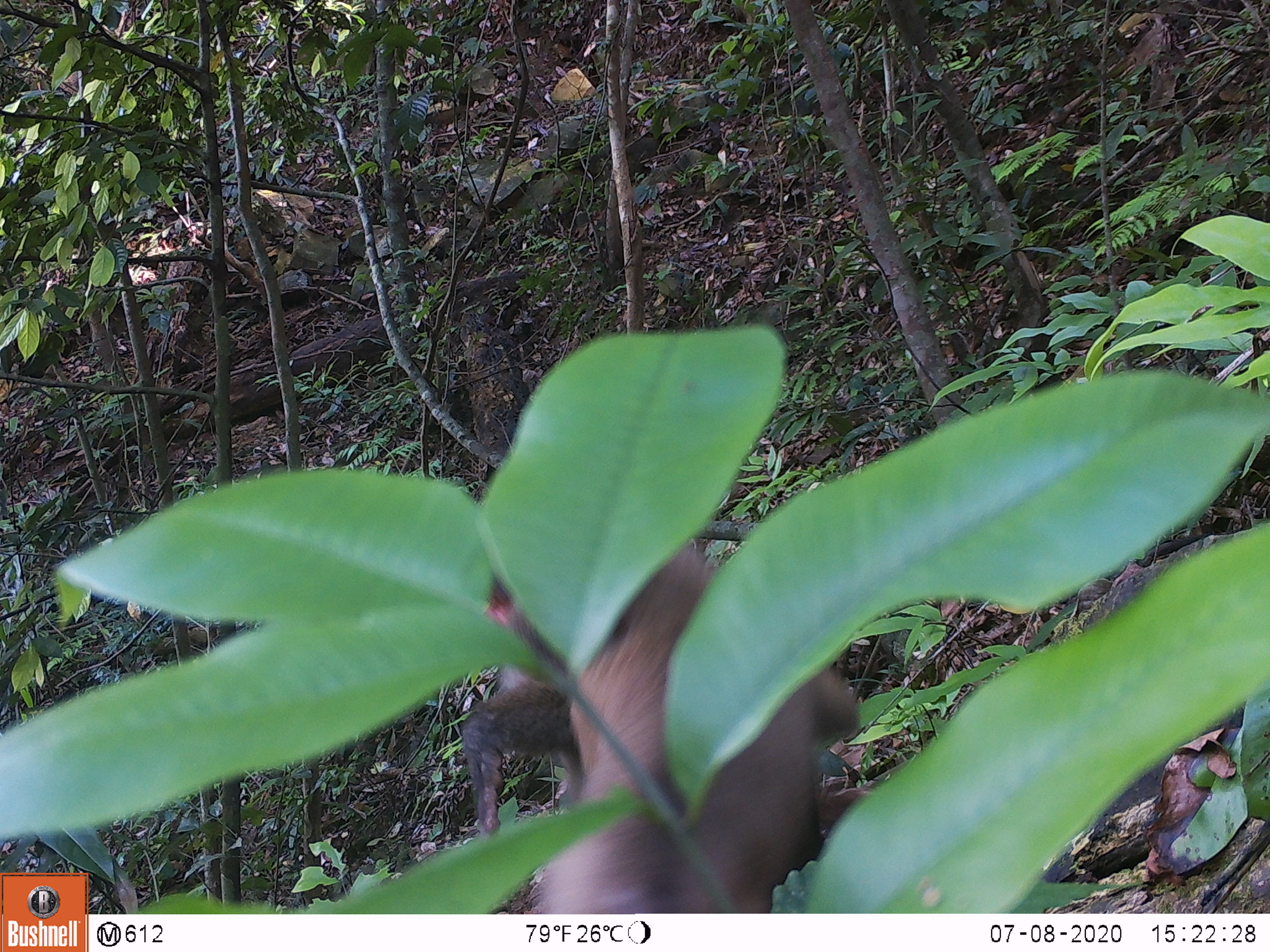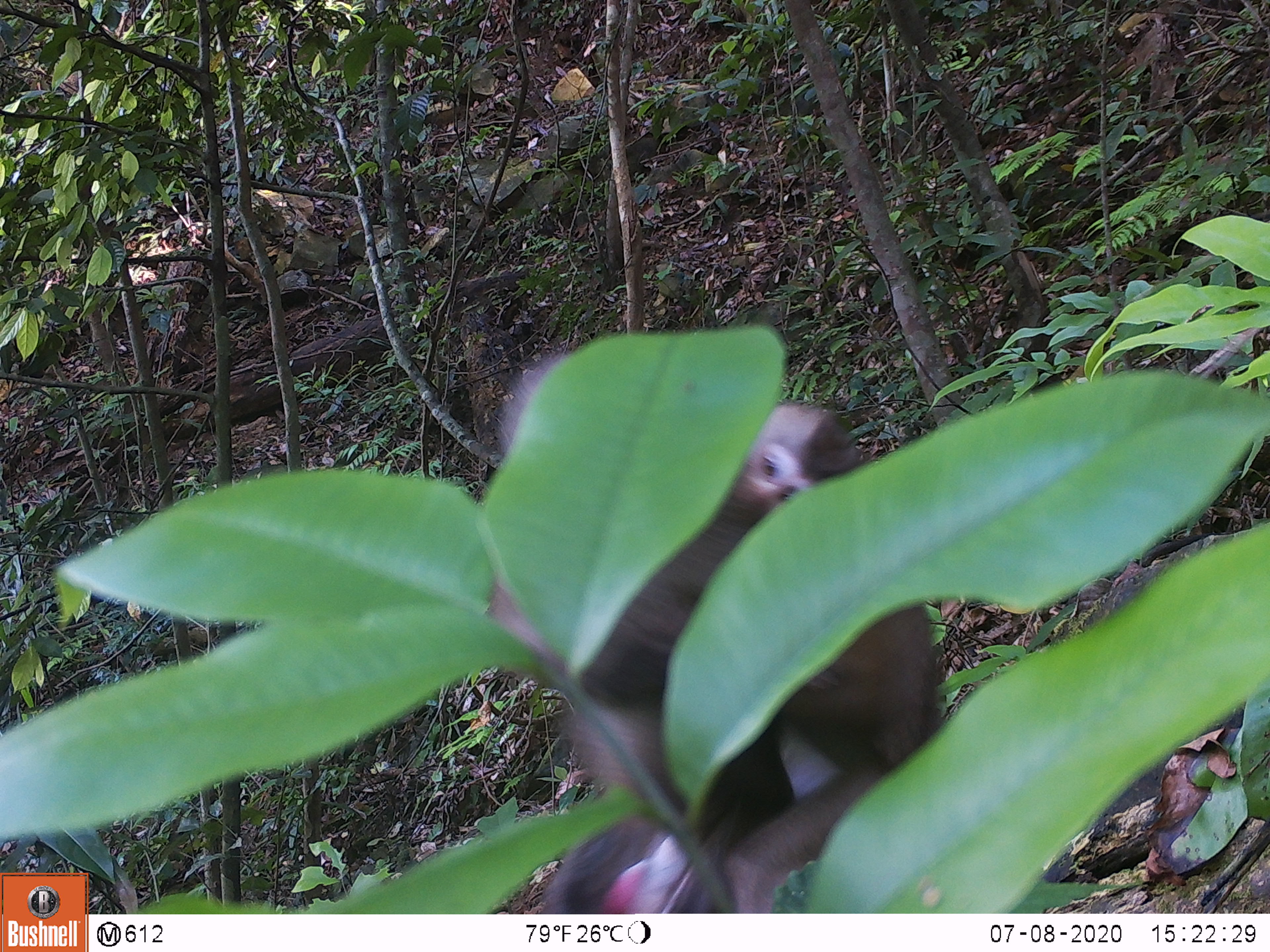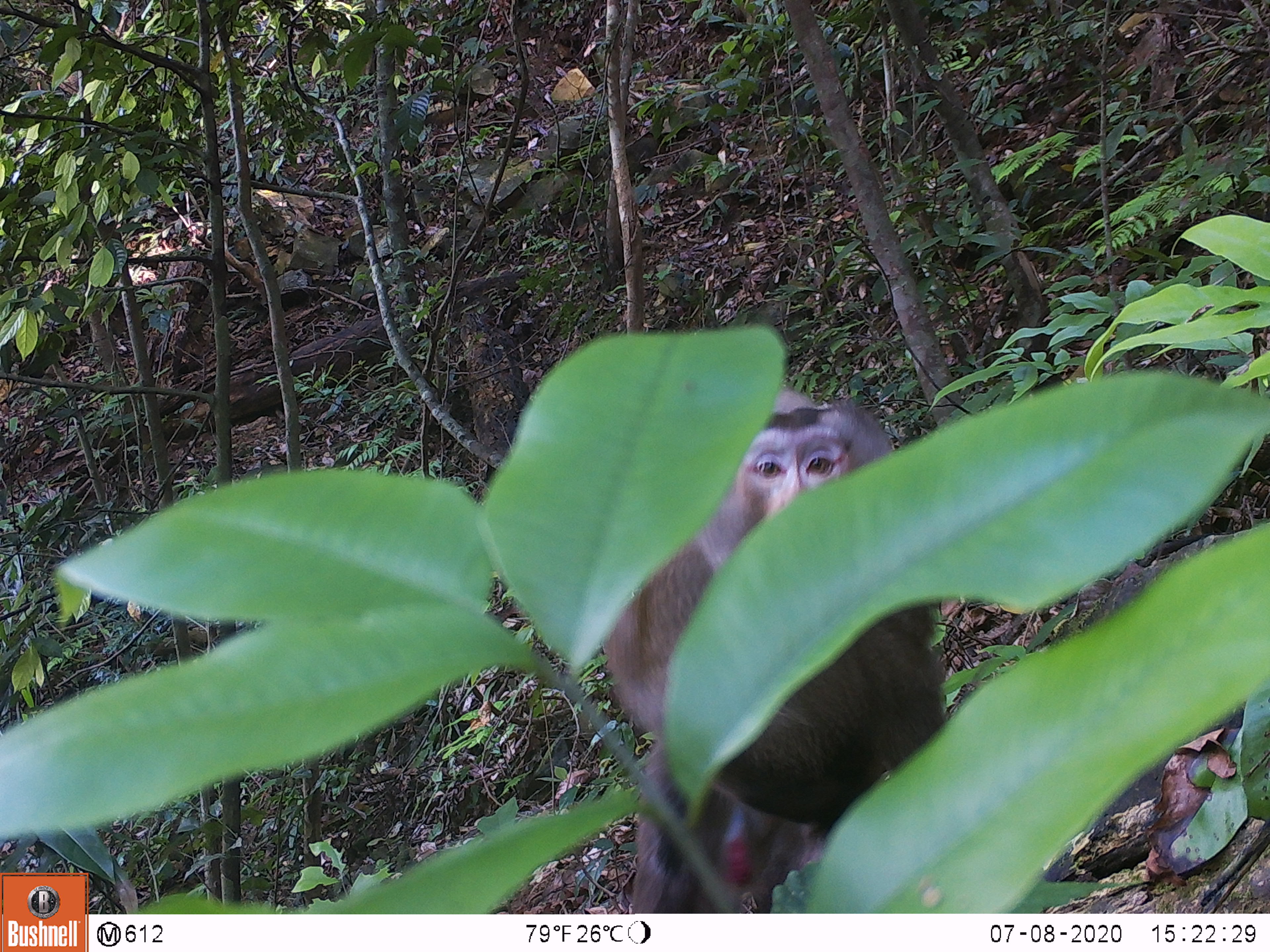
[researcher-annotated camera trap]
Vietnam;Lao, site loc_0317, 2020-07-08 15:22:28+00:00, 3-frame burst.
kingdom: Animalia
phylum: Chordata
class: Mammalia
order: Primates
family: Cercopithecidae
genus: Macaca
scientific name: Macaca nemestrina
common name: pig-tailed macaque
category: pig tailed macaque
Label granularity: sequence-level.